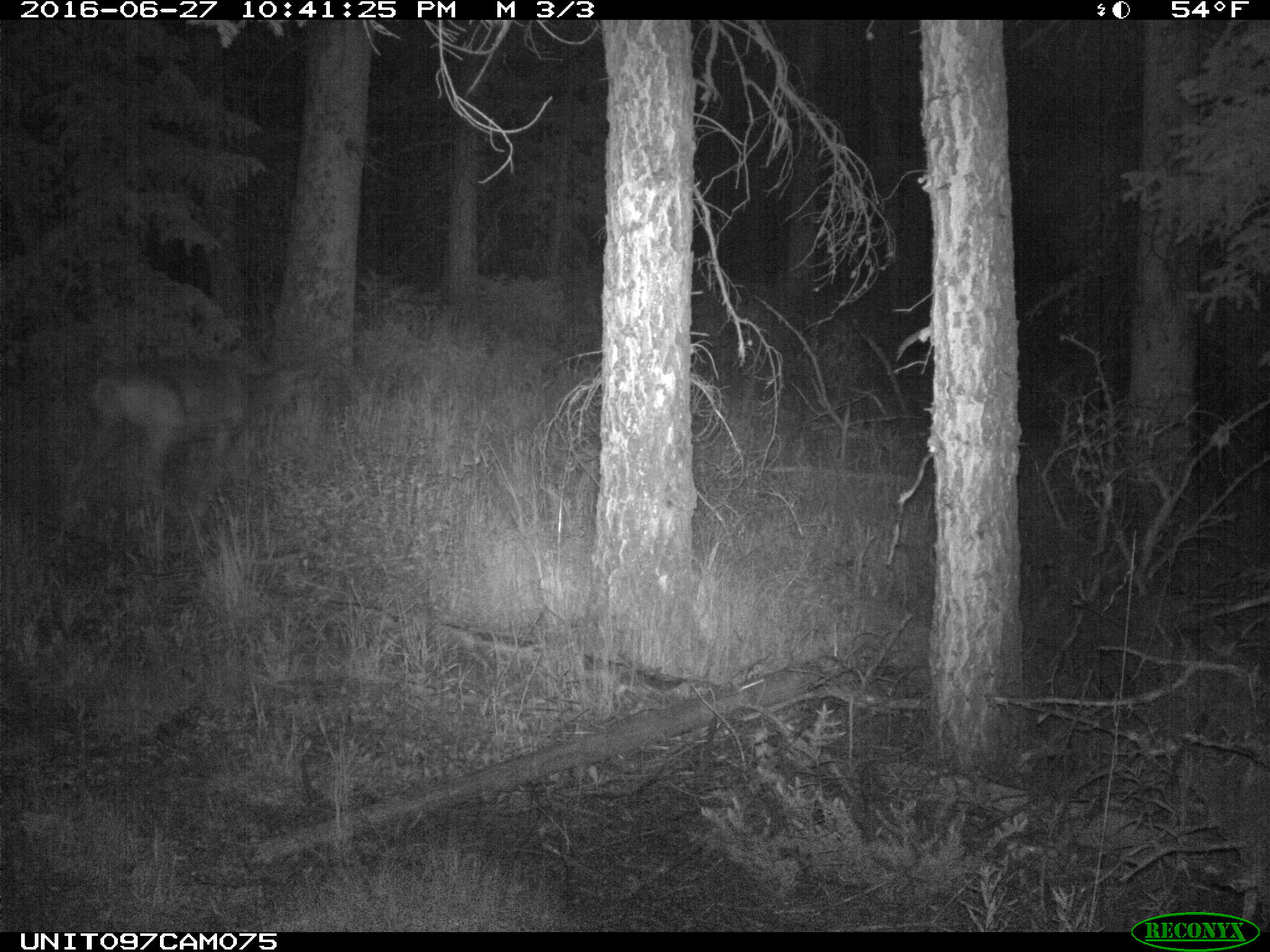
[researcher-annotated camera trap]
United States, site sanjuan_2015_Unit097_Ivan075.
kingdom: Animalia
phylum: Chordata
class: Mammalia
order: Artiodactyla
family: Cervidae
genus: Odocoileus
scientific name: Odocoileus hemionus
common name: mule deer